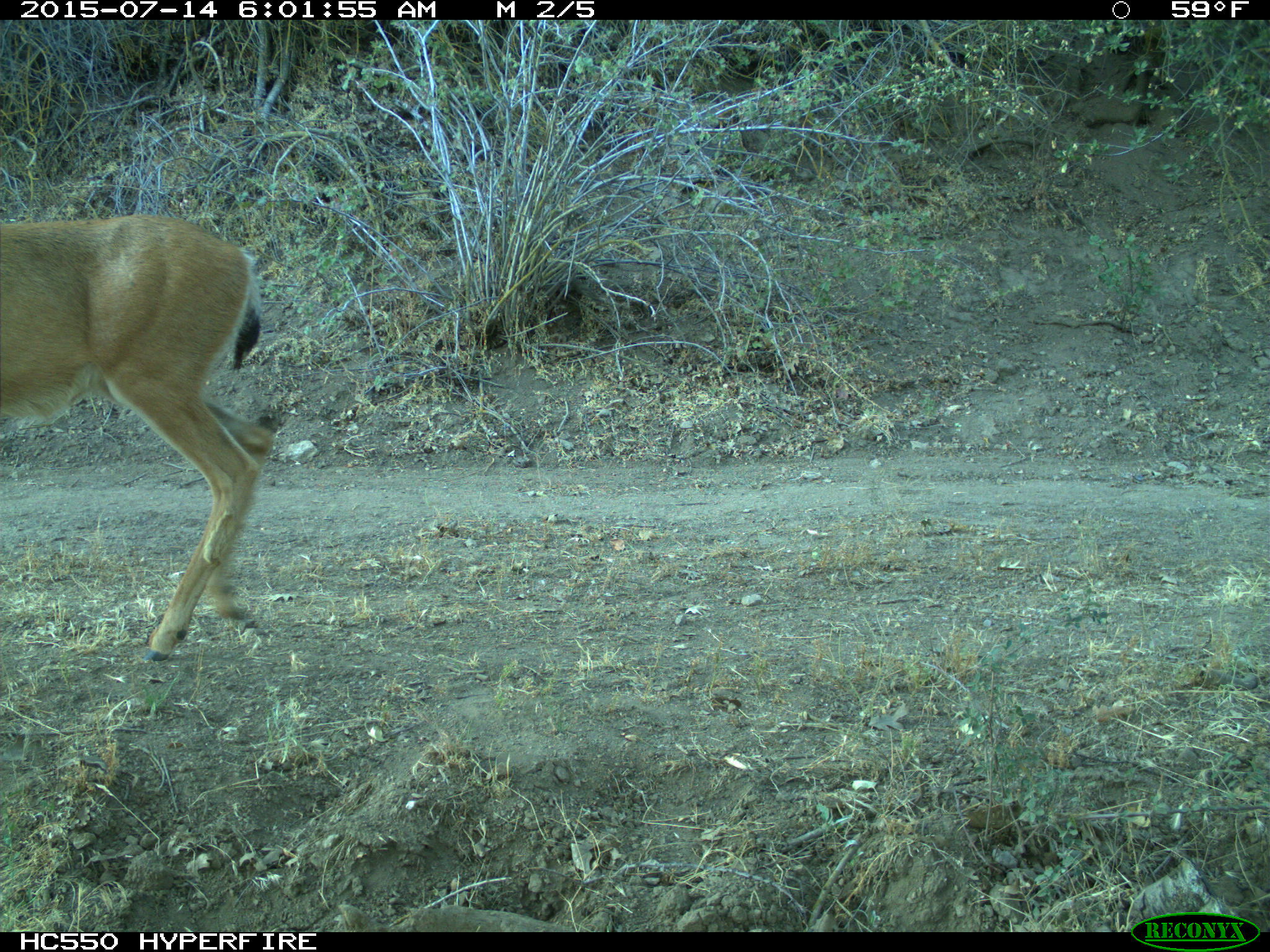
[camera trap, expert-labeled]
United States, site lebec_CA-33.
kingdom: Animalia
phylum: Chordata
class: Mammalia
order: Artiodactyla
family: Cervidae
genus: Odocoileus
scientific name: Odocoileus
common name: deer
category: unidentified deer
Unidentified deer (deer) (Odocoileus).